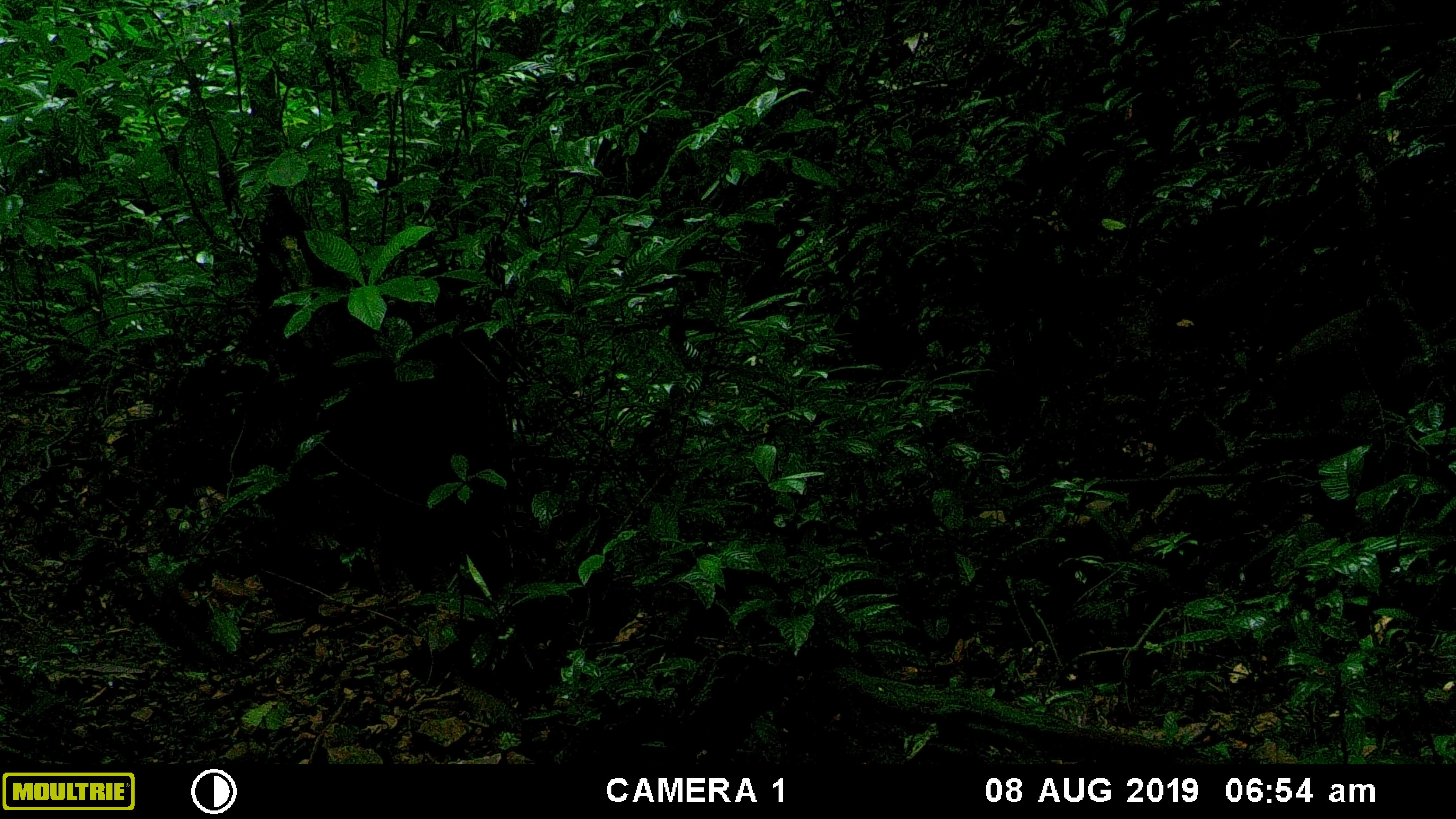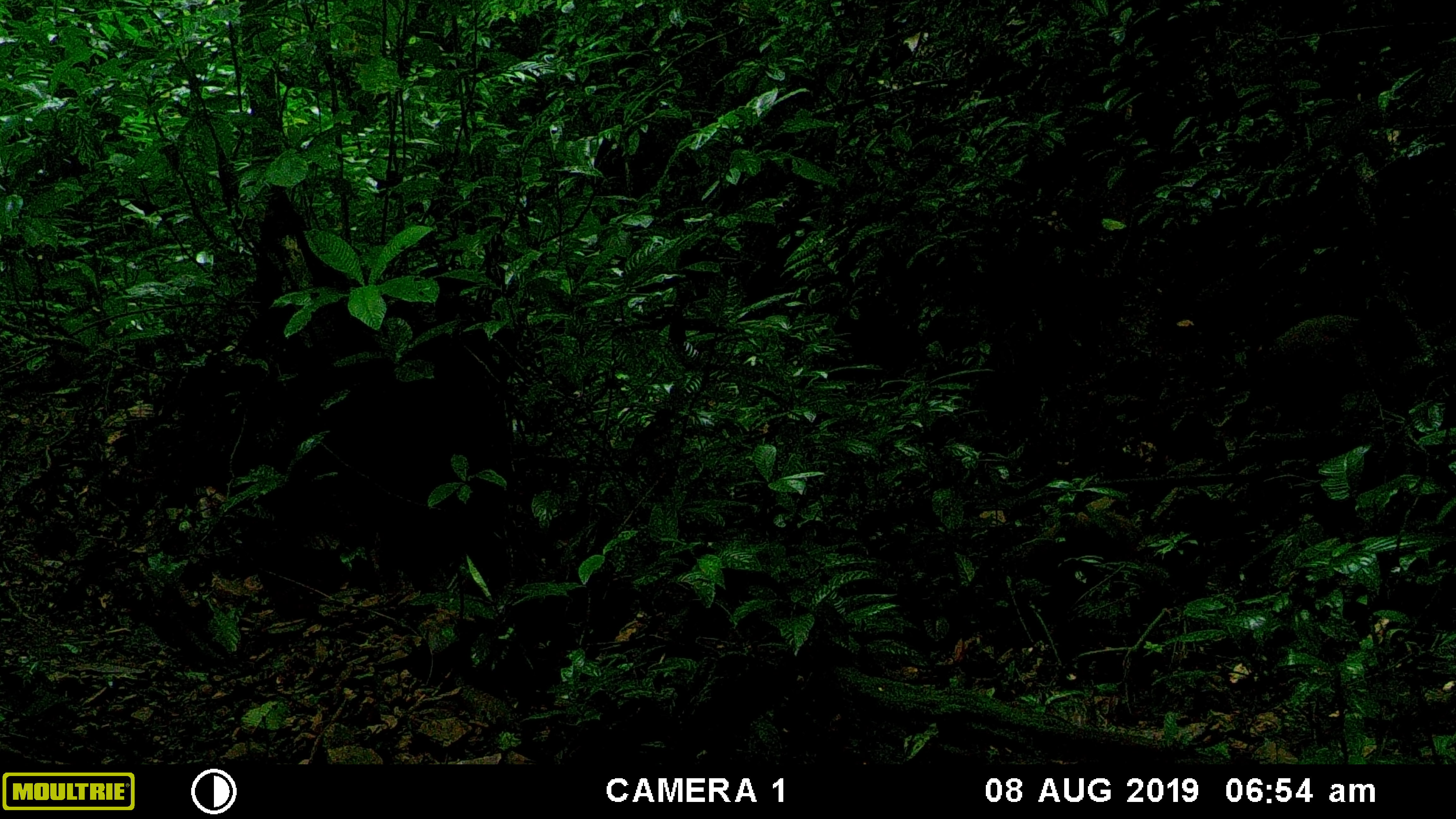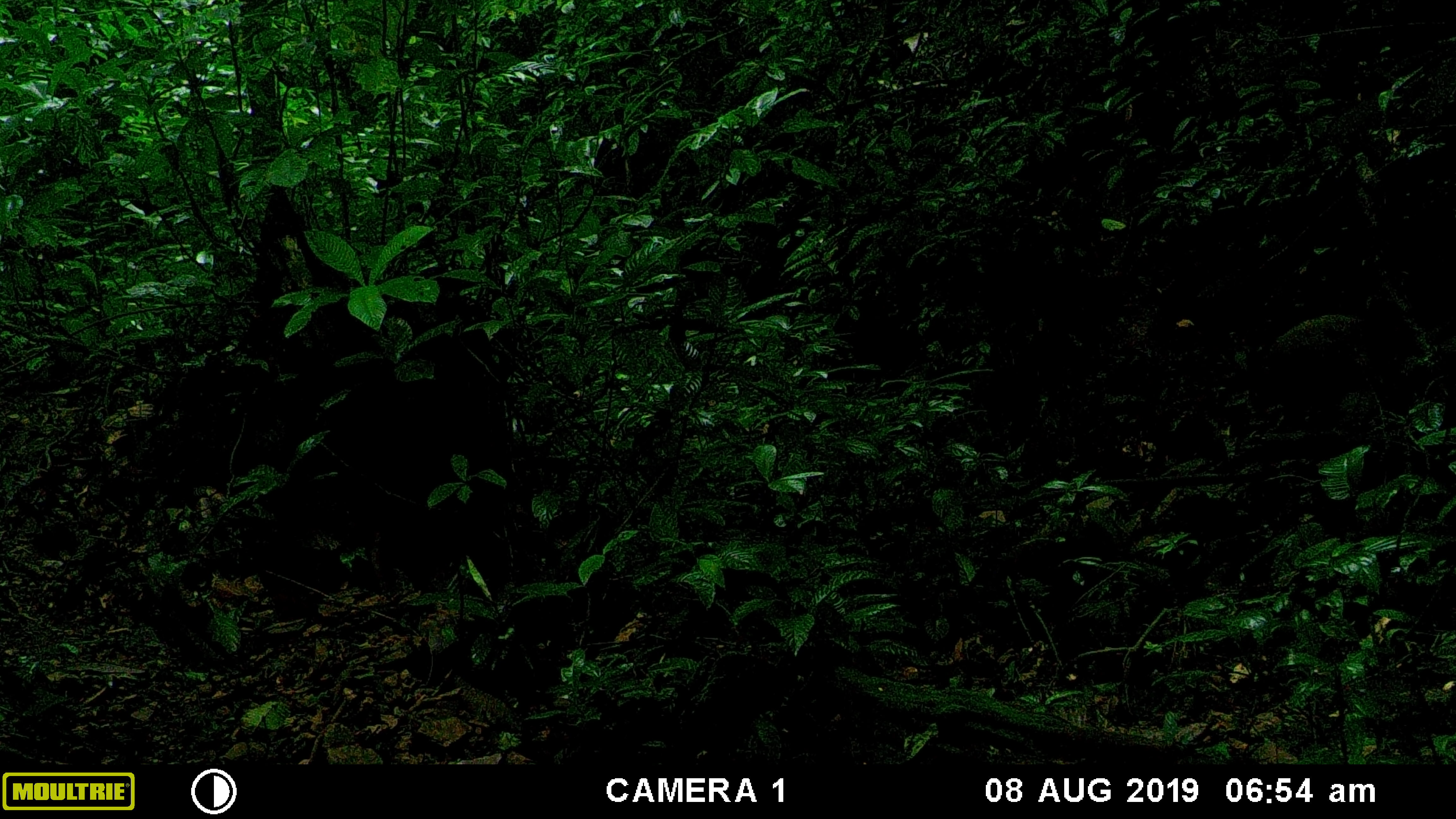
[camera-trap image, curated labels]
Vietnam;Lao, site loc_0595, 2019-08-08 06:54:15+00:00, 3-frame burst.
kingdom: Animalia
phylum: Chordata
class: Mammalia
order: Artiodactyla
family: Suidae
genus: Sus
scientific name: Sus scrofa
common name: eurasian wild pig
Eurasian wild pig (Sus scrofa). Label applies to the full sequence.